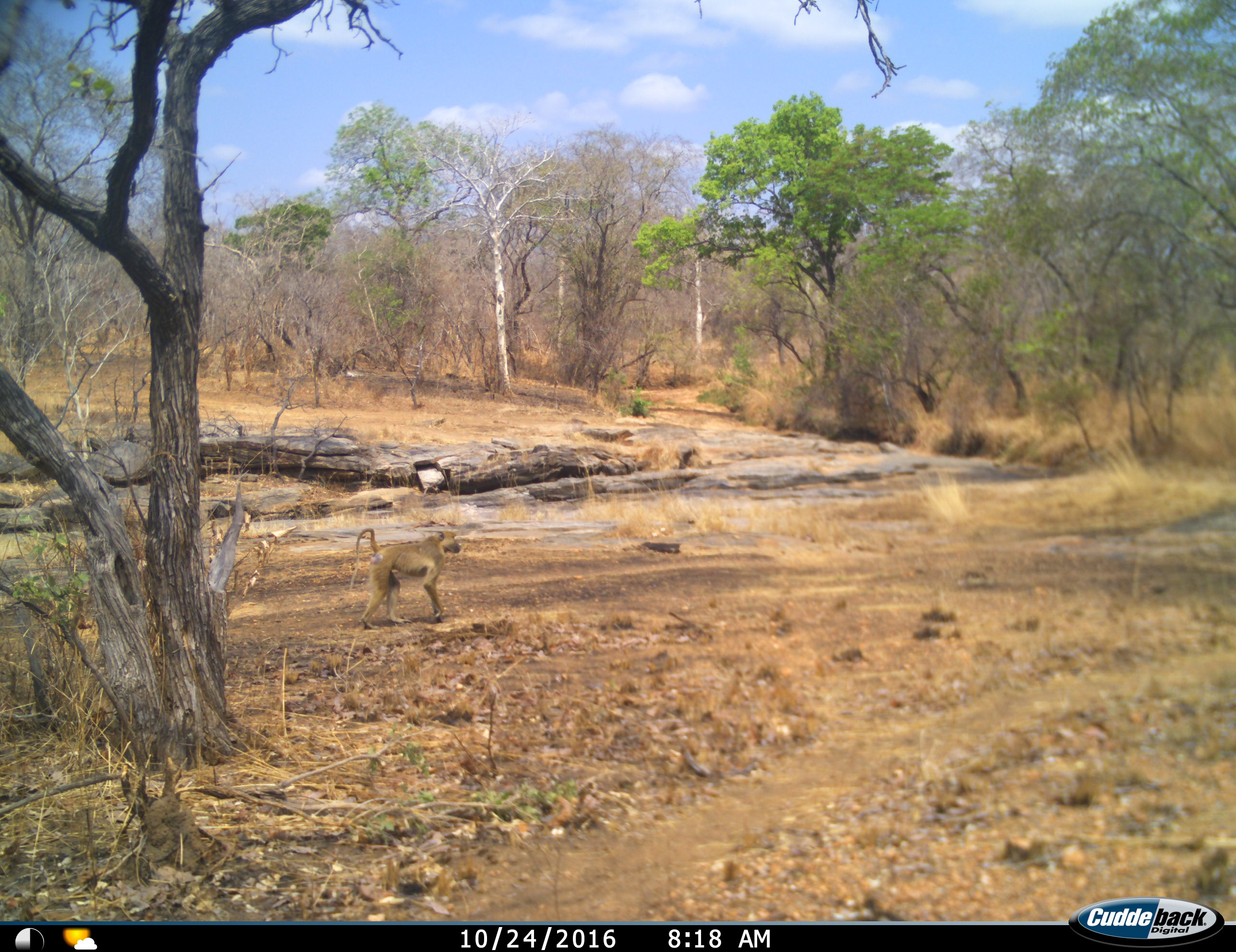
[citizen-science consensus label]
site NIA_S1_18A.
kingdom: Animalia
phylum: Chordata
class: Mammalia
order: Primates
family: Cercopithecidae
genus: Papio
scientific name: Papio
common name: baboon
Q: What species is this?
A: Baboon (Papio).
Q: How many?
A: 1.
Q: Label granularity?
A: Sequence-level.